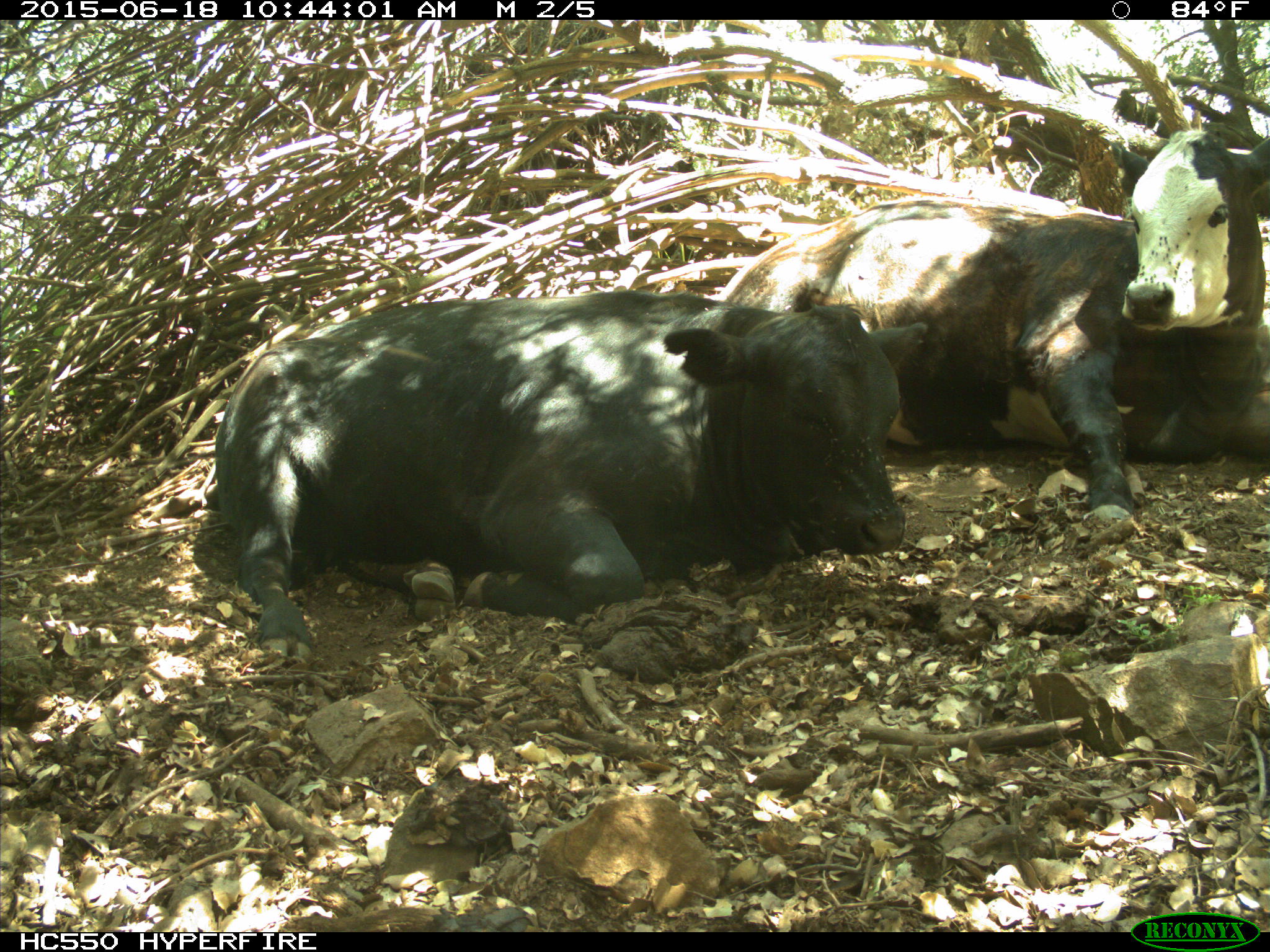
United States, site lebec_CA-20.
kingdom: Animalia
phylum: Chordata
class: Mammalia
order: Artiodactyla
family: Bovidae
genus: Bos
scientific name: Bos taurus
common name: domestic cow